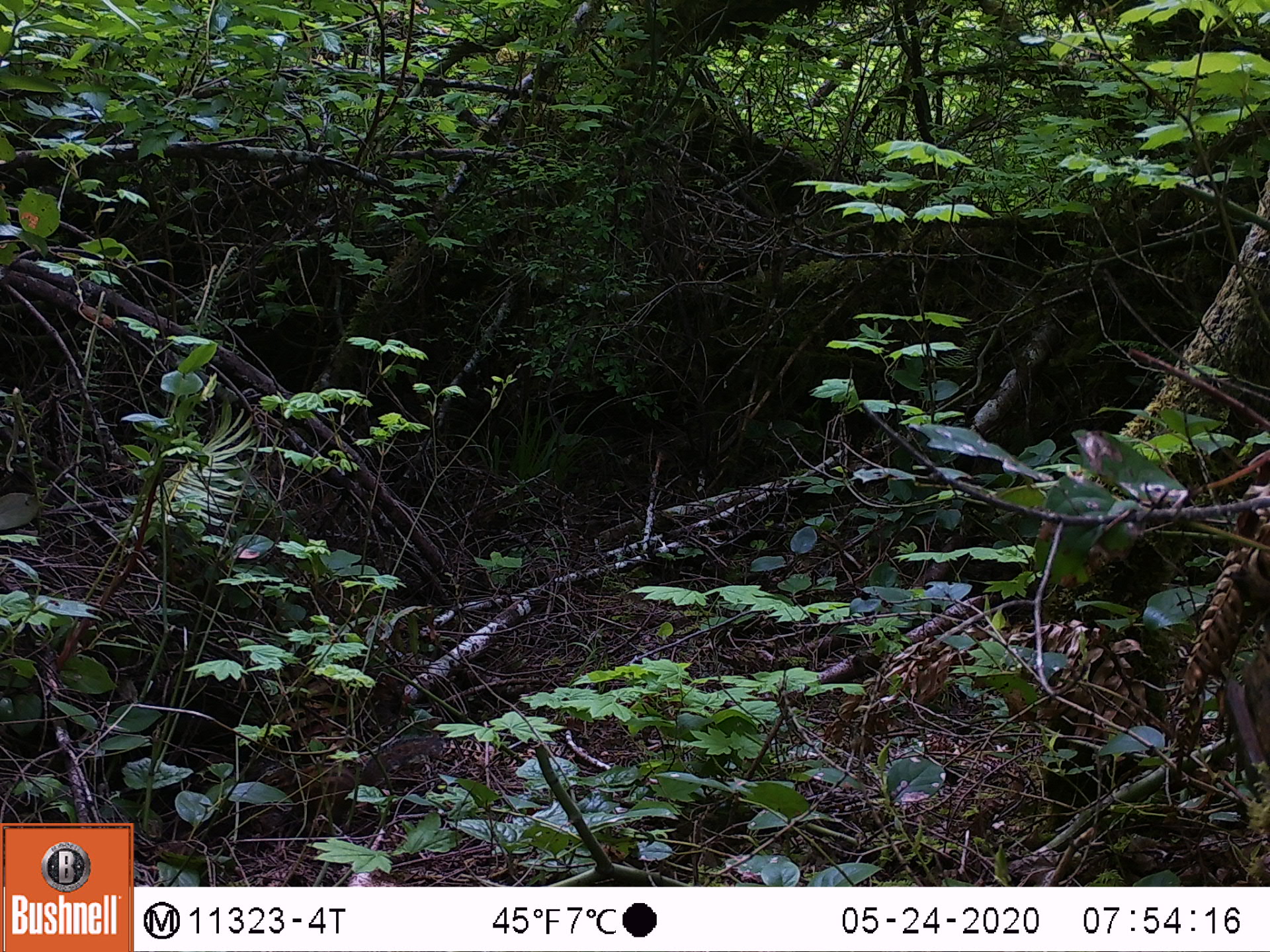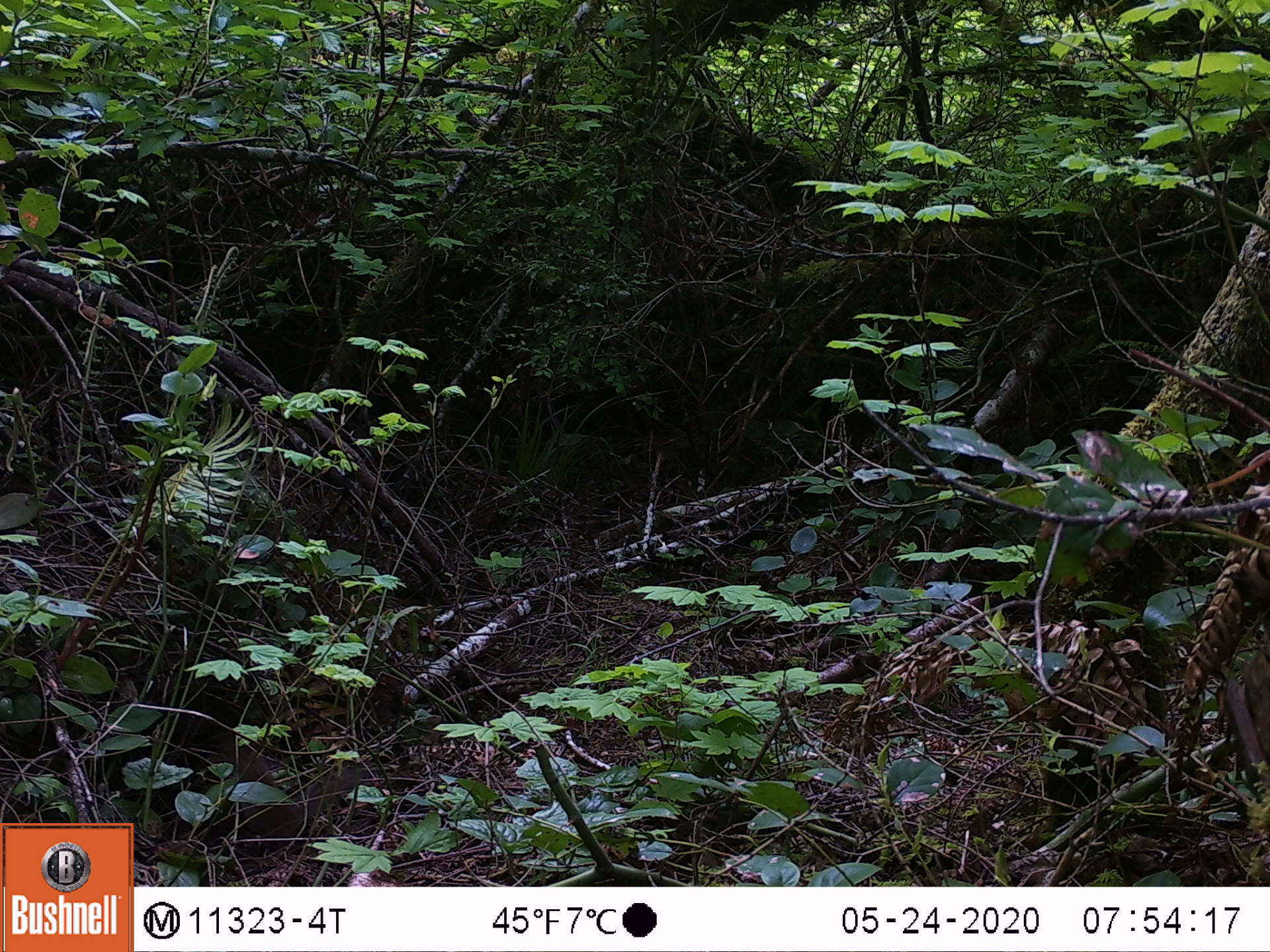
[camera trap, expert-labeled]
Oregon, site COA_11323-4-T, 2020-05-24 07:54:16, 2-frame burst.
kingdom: Animalia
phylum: Chordata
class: Mammalia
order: Rodentia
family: Sciuridae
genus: Neotamias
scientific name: Neotamias townsendii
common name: townsend's chipmunk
Townsend's chipmunk (Neotamias townsendii).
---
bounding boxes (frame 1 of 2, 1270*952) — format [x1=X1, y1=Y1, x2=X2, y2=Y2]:
townsend's chipmunk: [x1=274, y1=728, x2=442, y2=831]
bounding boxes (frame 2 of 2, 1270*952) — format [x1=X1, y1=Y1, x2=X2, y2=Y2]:
townsend's chipmunk: [x1=198, y1=747, x2=361, y2=853]